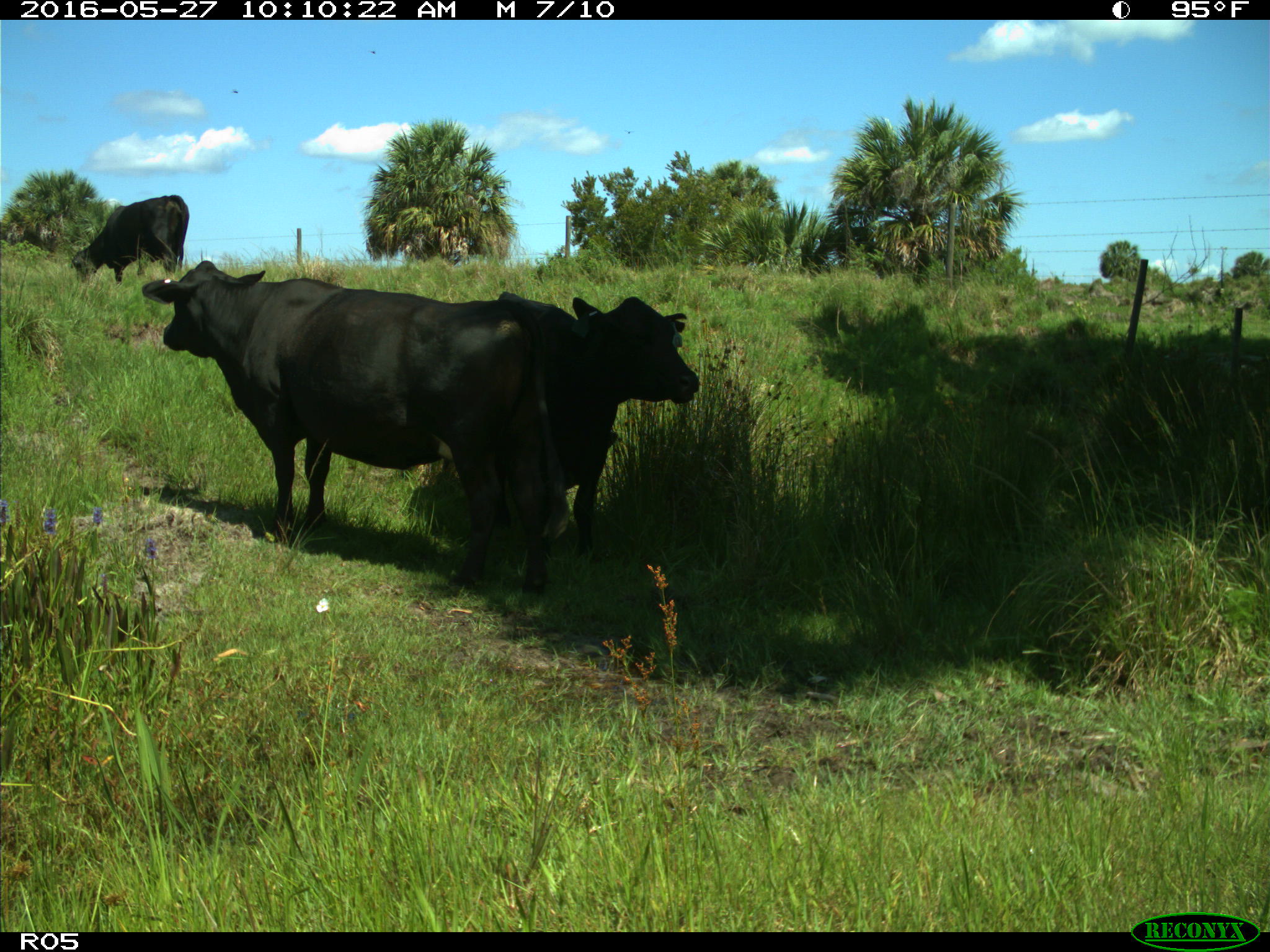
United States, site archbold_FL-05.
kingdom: Animalia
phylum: Chordata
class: Mammalia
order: Artiodactyla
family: Bovidae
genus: Bos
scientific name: Bos taurus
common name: domestic cow